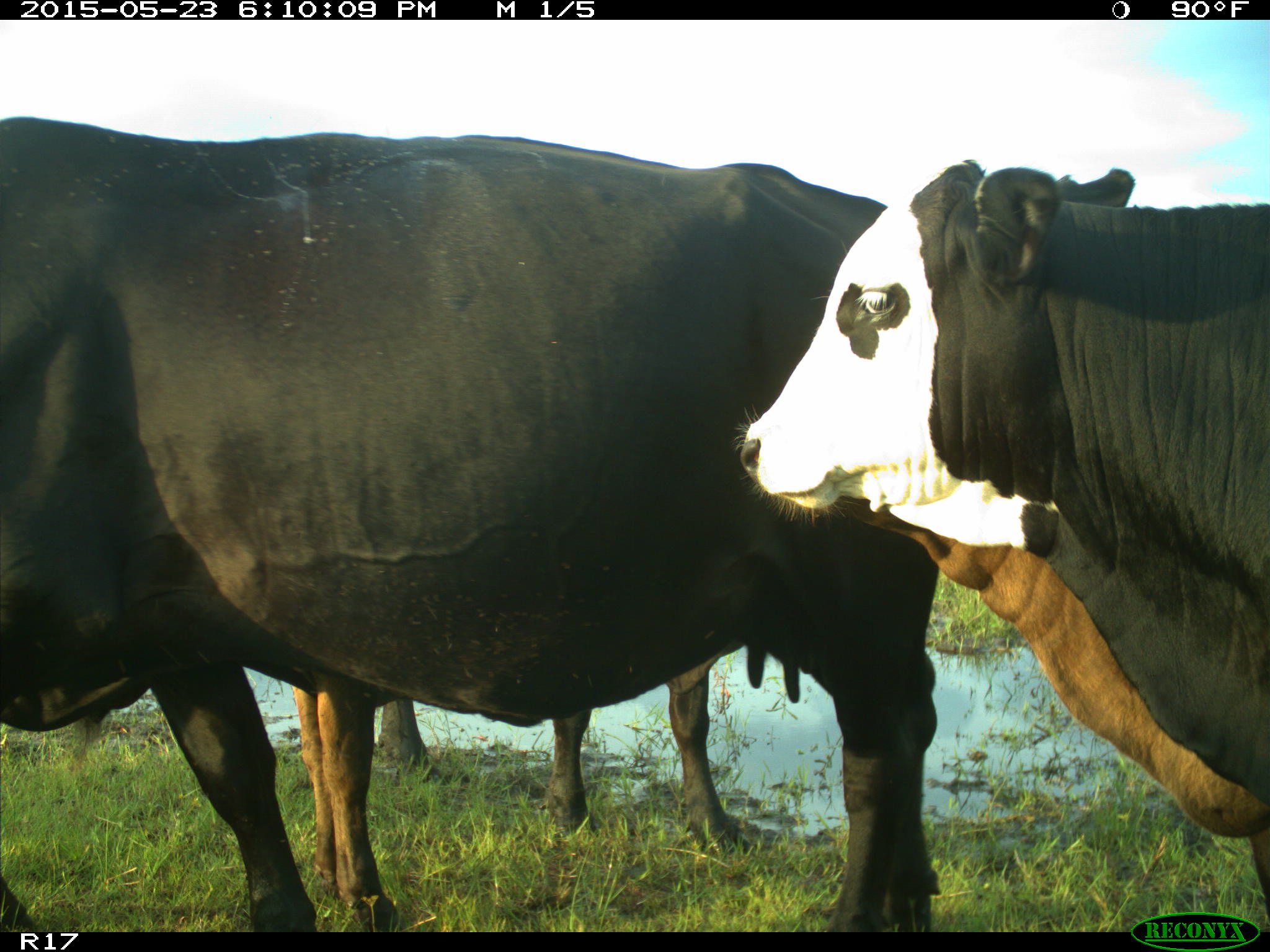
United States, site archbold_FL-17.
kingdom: Animalia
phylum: Chordata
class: Mammalia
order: Artiodactyla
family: Bovidae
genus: Bos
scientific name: Bos taurus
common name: domestic cow